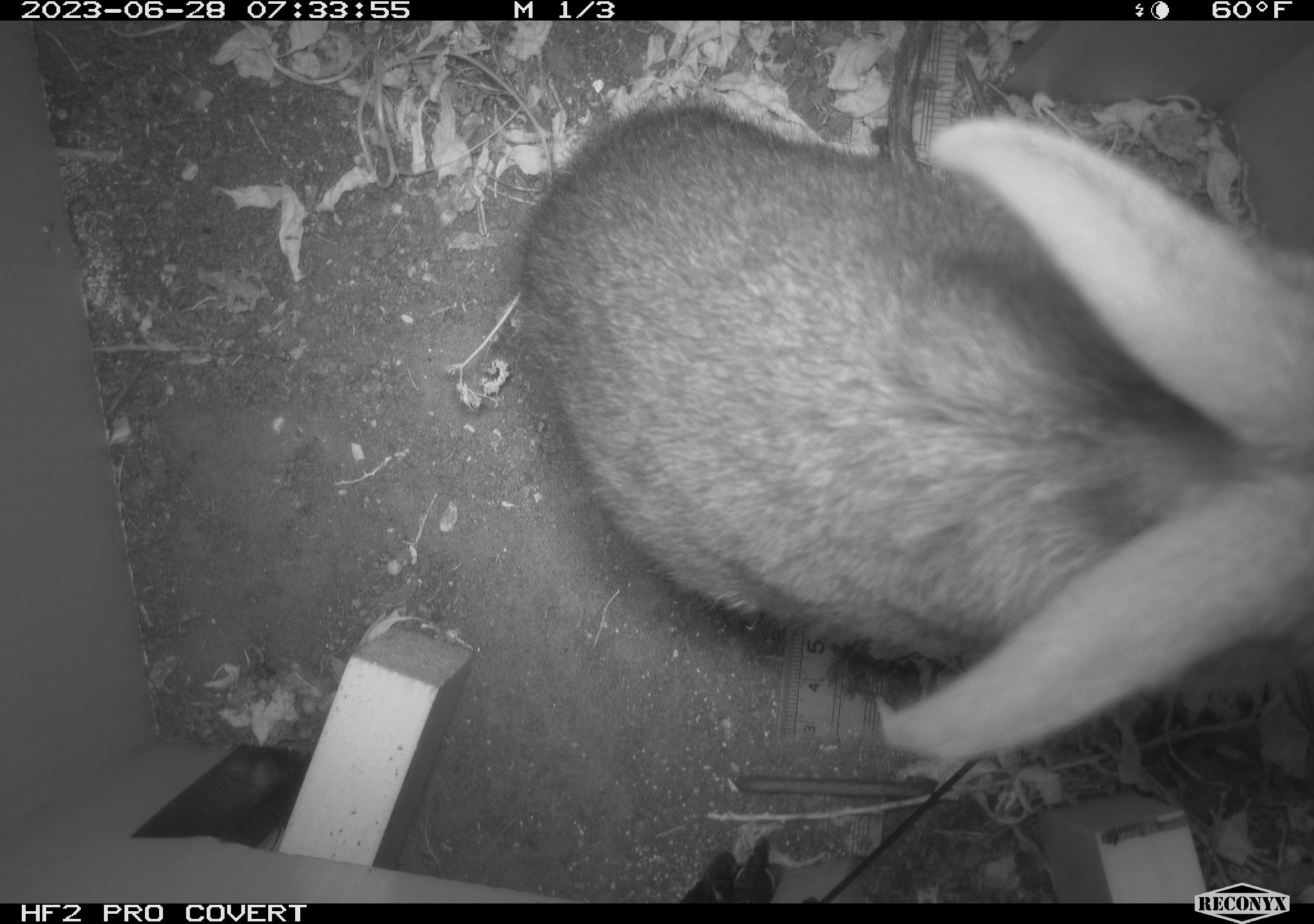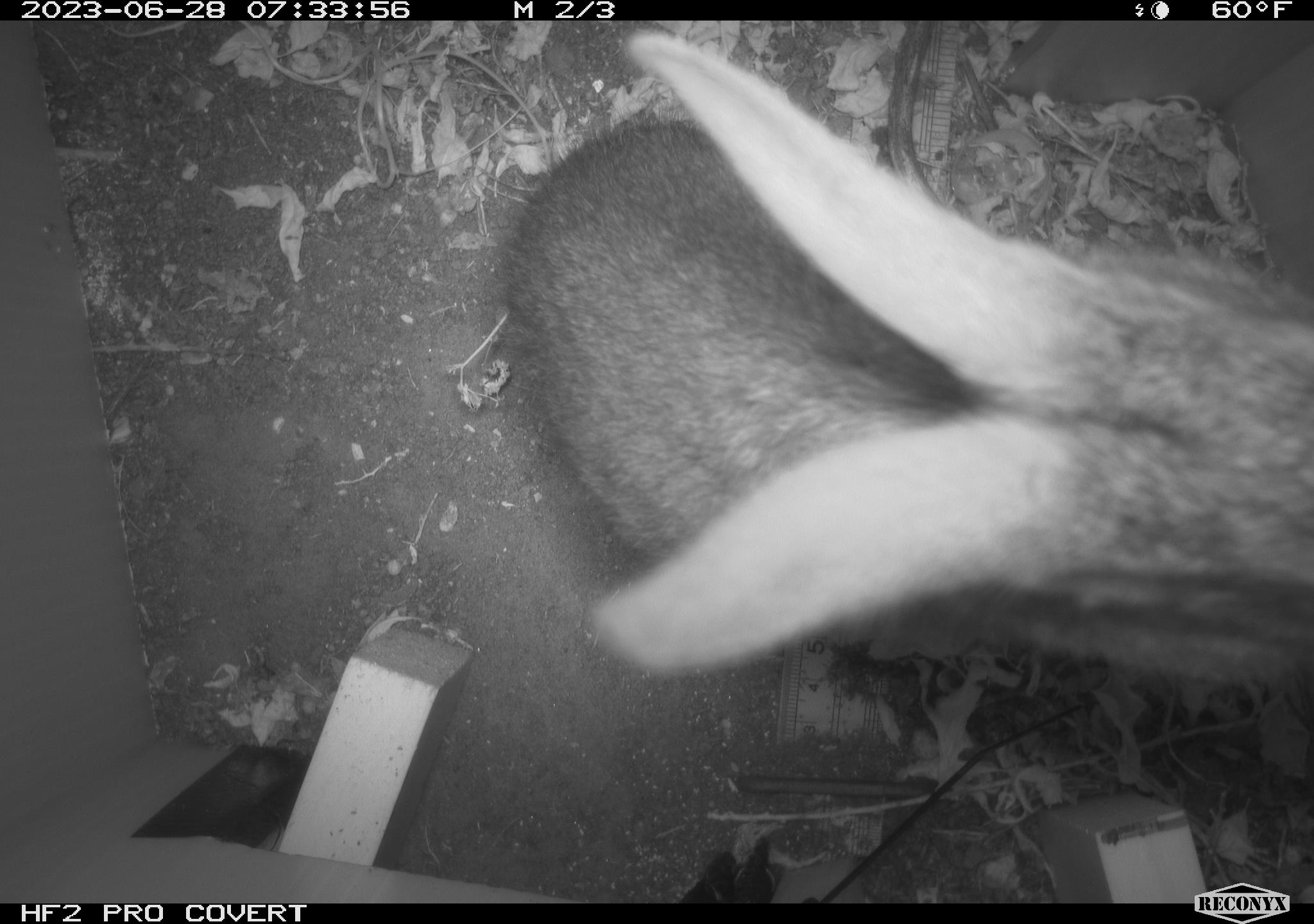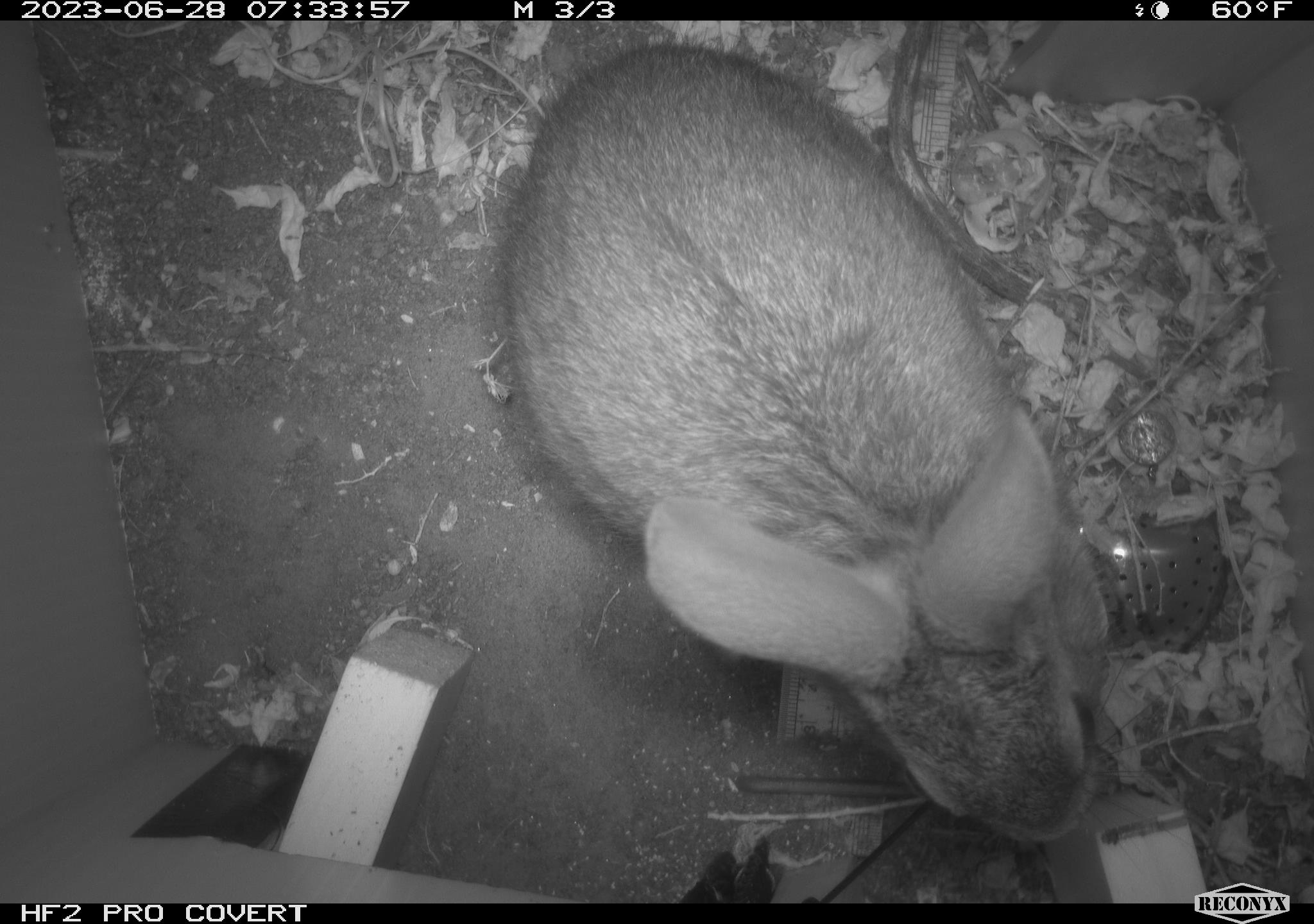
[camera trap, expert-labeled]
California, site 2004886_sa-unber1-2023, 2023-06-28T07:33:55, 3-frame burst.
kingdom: Animalia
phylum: Chordata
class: Mammalia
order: Lagomorpha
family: Leporidae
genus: Sylvilagus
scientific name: Sylvilagus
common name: cottontail rabbits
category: sylvilagus species